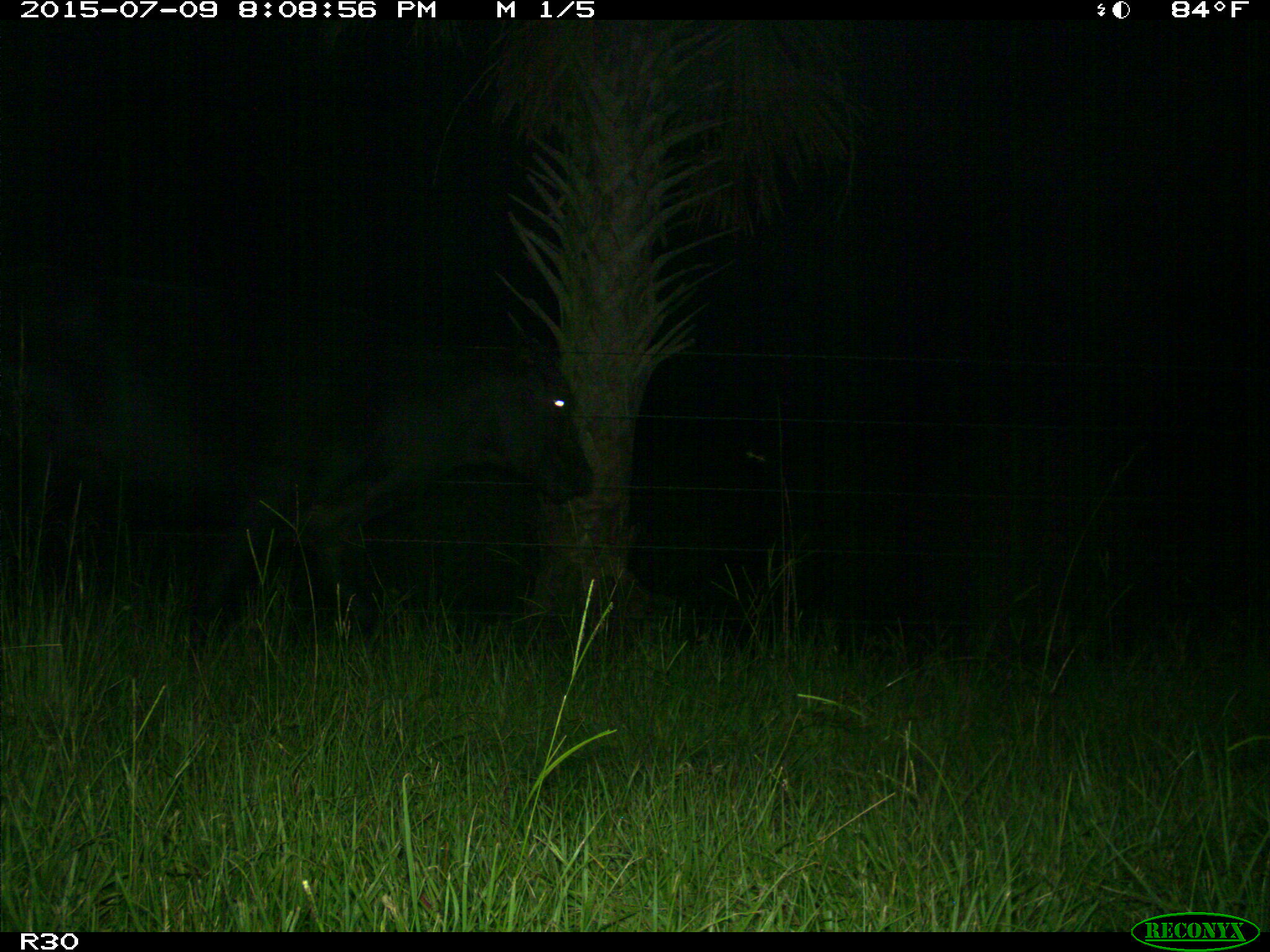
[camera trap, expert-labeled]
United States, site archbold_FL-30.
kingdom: Animalia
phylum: Chordata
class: Mammalia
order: Artiodactyla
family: Bovidae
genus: Bos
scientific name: Bos taurus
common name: domestic cow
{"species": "Bos taurus (domestic cow)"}